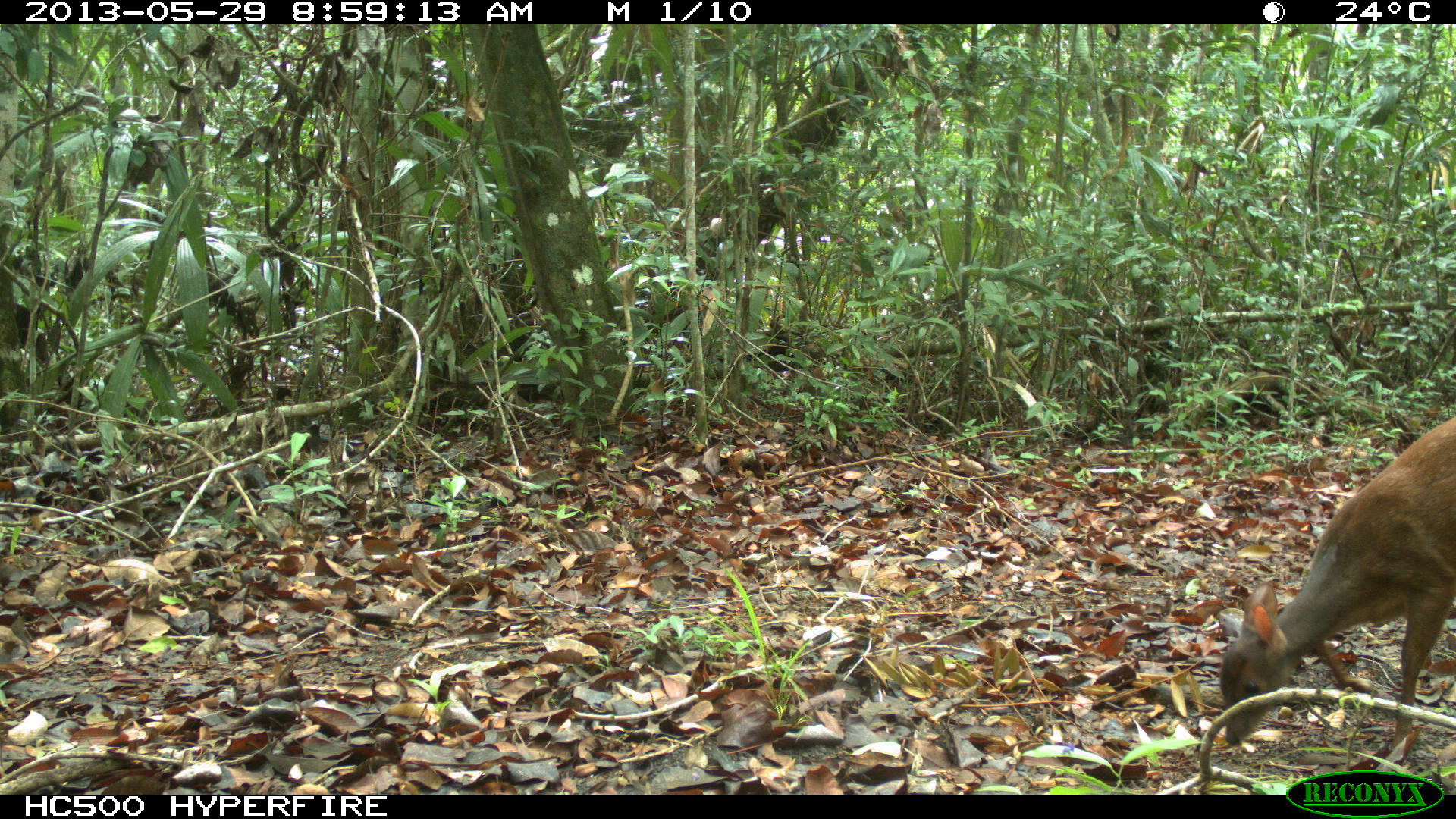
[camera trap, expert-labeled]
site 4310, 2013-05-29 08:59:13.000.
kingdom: Animalia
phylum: Chordata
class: Mammalia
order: Artiodactyla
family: Cervidae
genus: Mazama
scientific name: Mazama temama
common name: central american red brocket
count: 1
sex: female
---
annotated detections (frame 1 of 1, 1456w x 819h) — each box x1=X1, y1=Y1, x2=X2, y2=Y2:
mazama temama: x1=1218, y1=416, x2=1455, y2=751